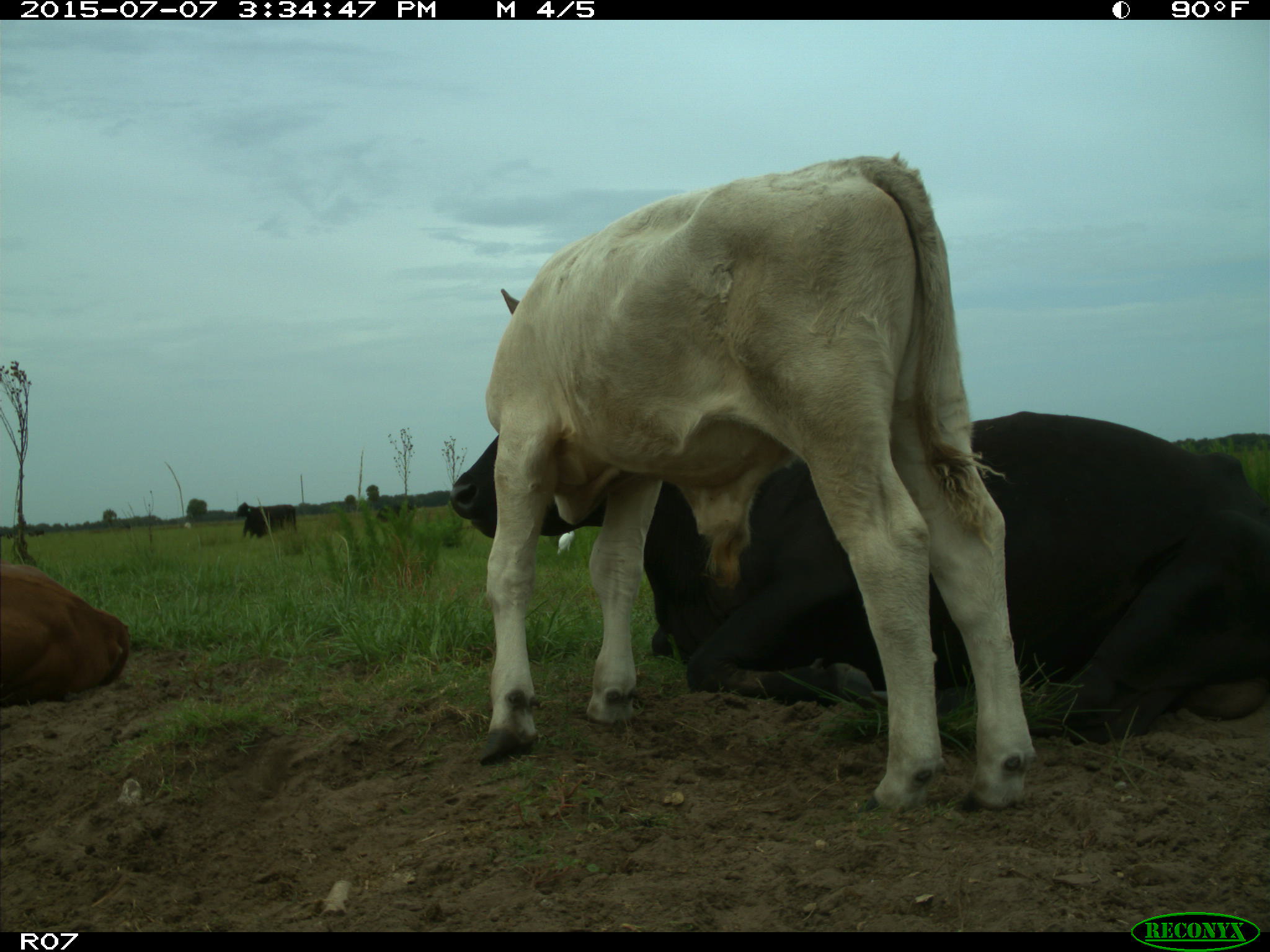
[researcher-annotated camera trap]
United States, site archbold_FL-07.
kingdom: Animalia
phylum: Chordata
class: Mammalia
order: Artiodactyla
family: Bovidae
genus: Bos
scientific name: Bos taurus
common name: domestic cow